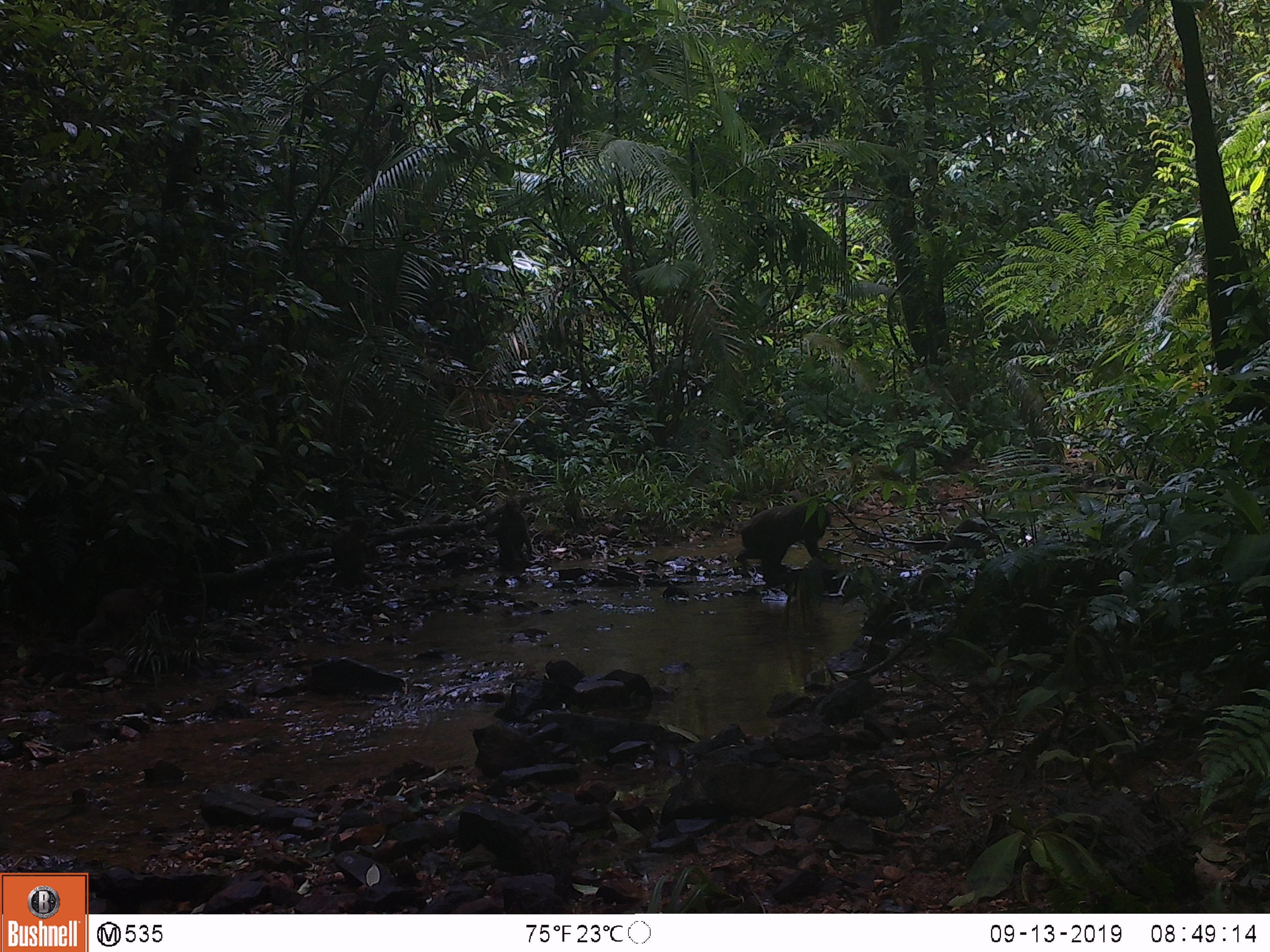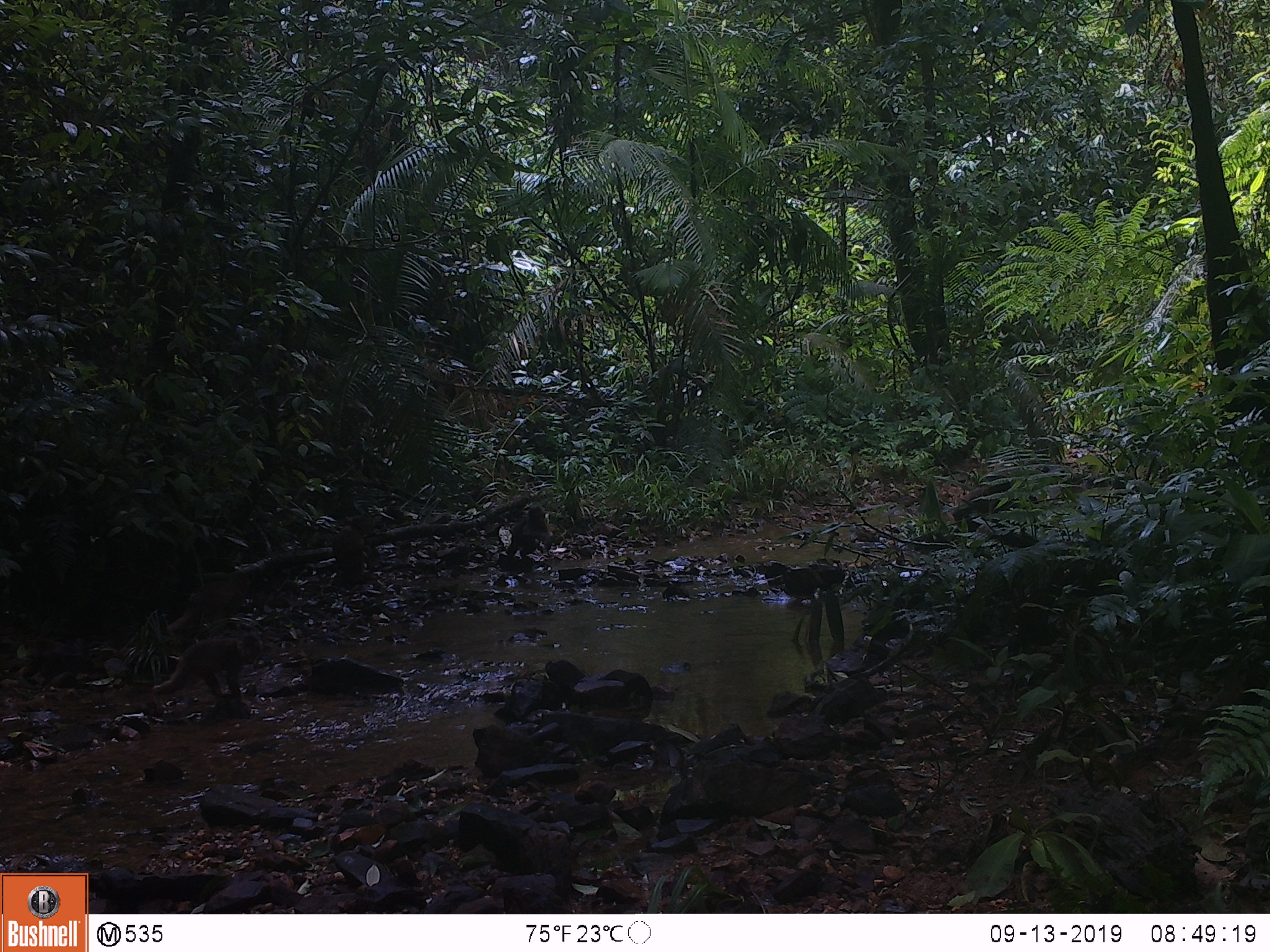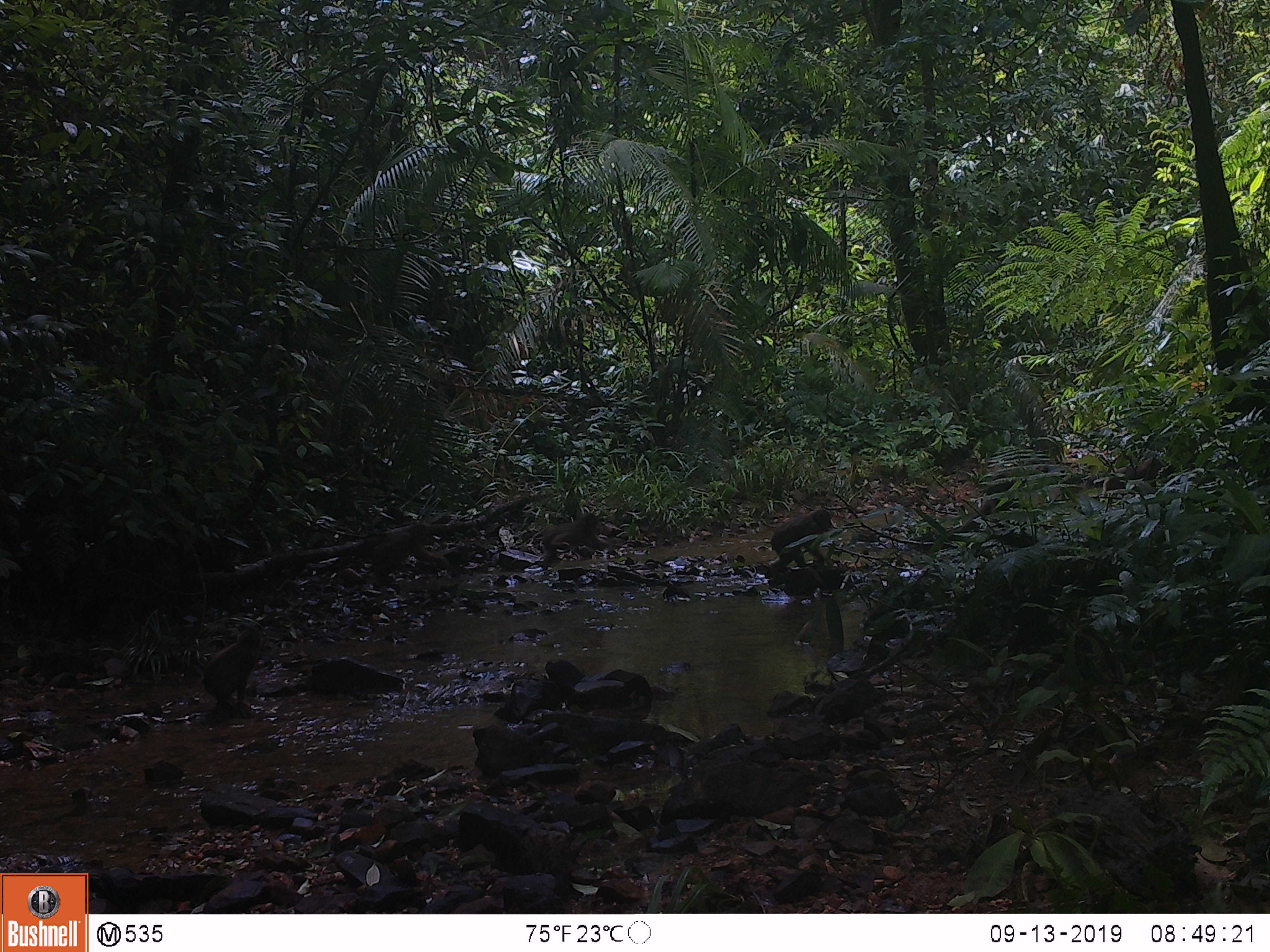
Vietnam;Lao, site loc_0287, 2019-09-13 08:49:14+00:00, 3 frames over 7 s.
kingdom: Animalia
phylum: Chordata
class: Mammalia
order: Primates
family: Cercopithecidae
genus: Macaca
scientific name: Macaca arctoides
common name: stump-tailed macaque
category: stump tailed macaque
Stump tailed macaque (stump-tailed macaque) (Macaca arctoides). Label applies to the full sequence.